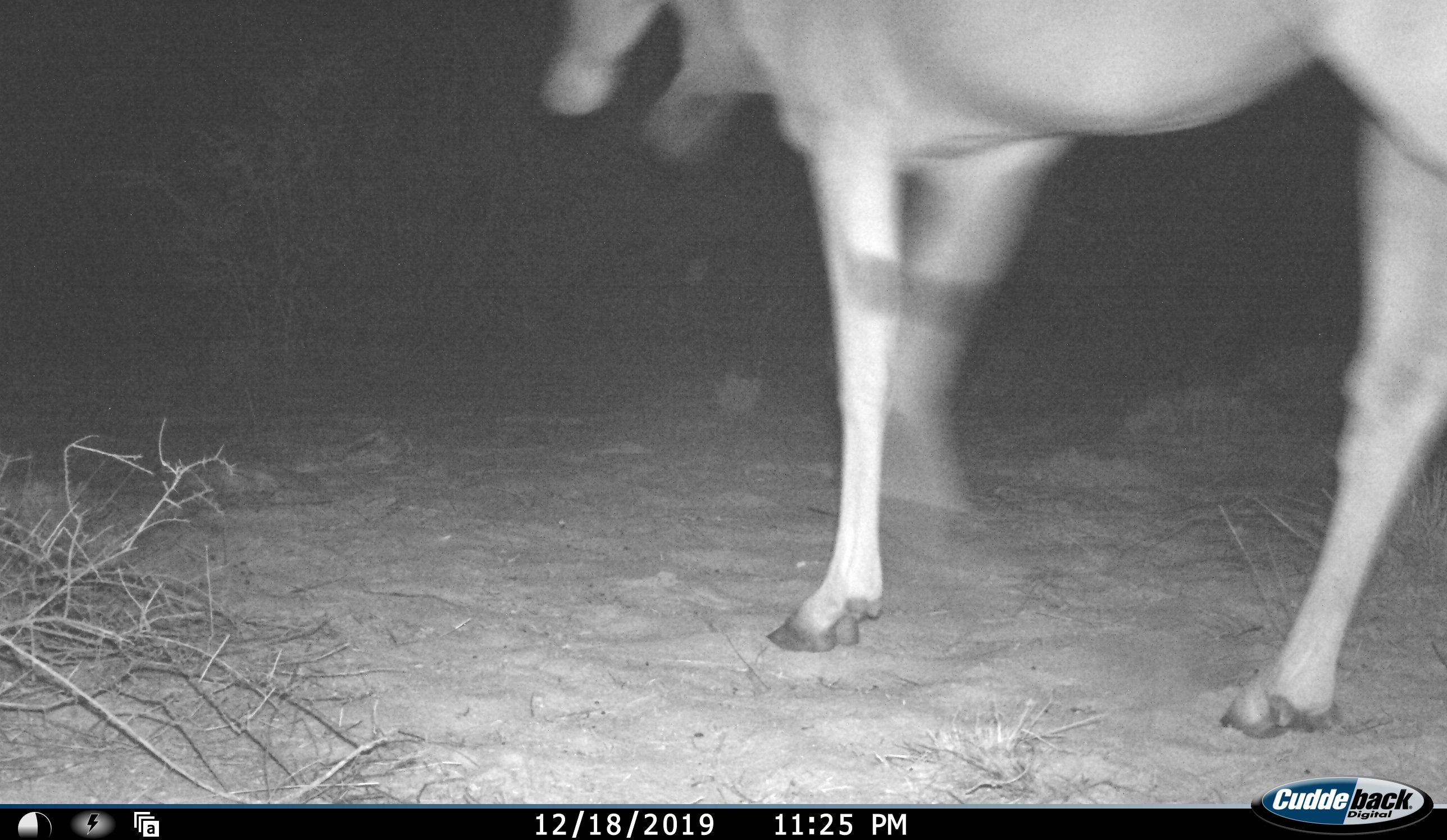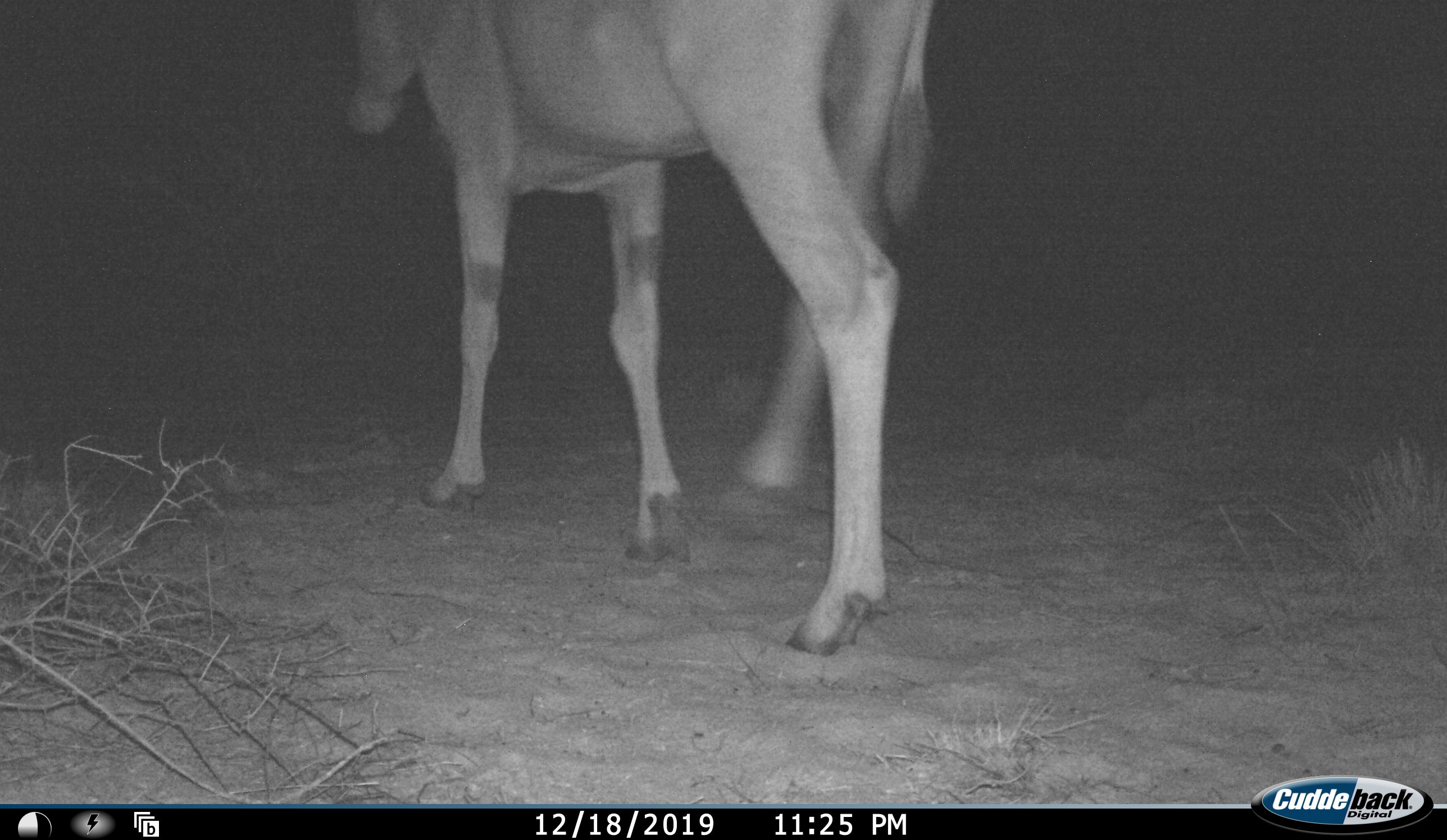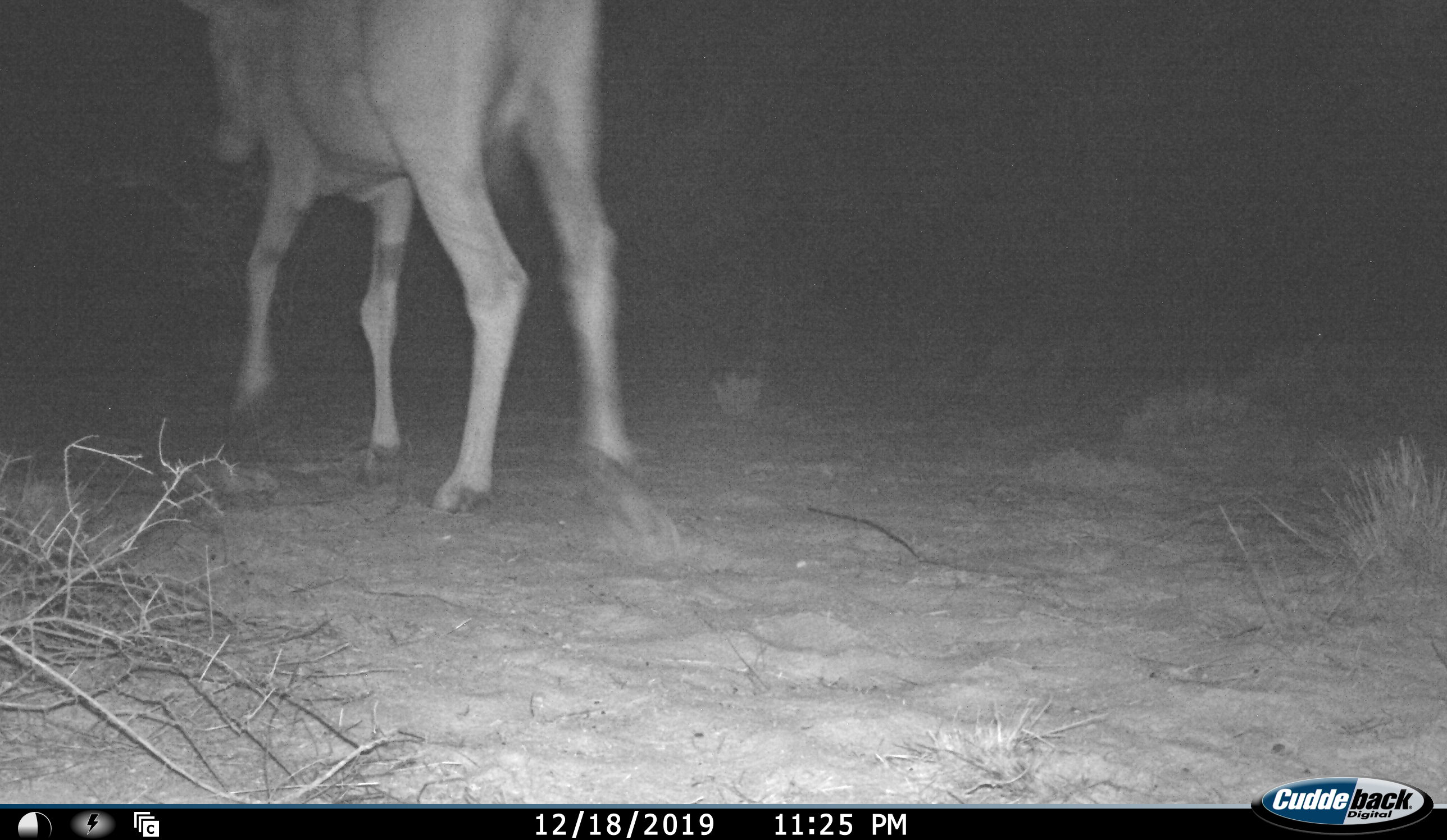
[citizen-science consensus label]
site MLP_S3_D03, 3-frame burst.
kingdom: Animalia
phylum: Chordata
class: Mammalia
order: Artiodactyla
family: Bovidae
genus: Tragelaphus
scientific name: Tragelaphus oryx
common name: eland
Eland (Tragelaphus oryx), count 1. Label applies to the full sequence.